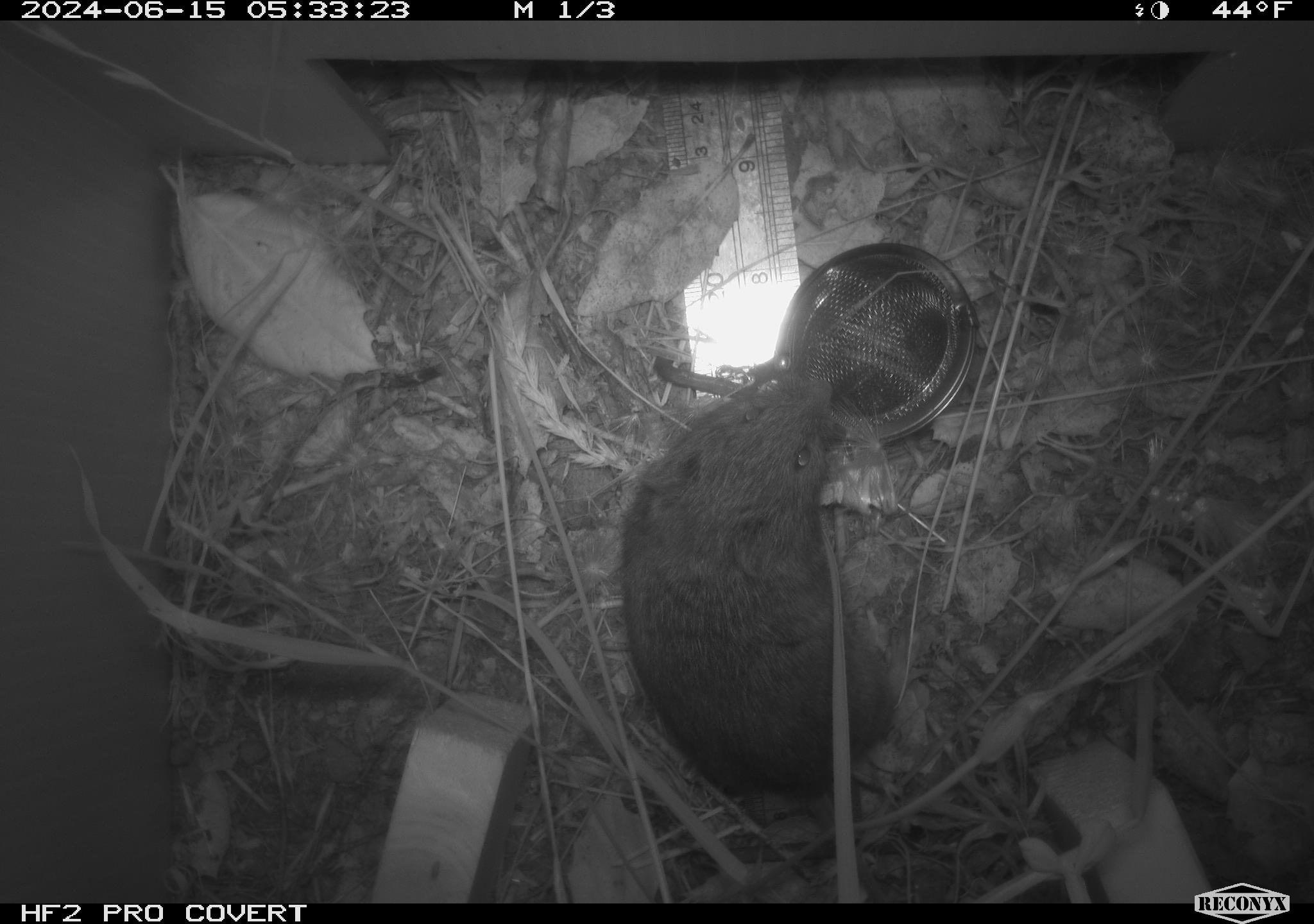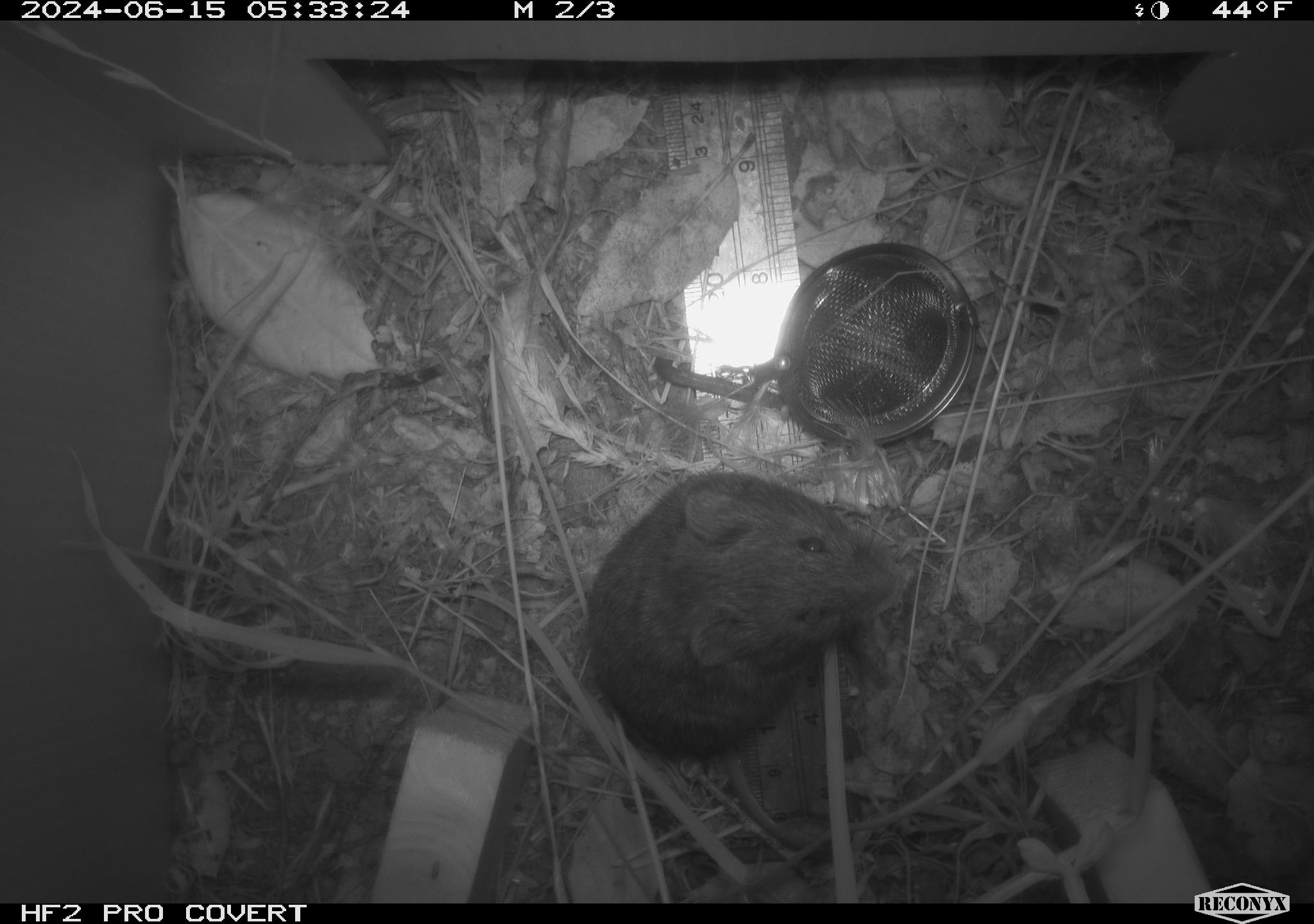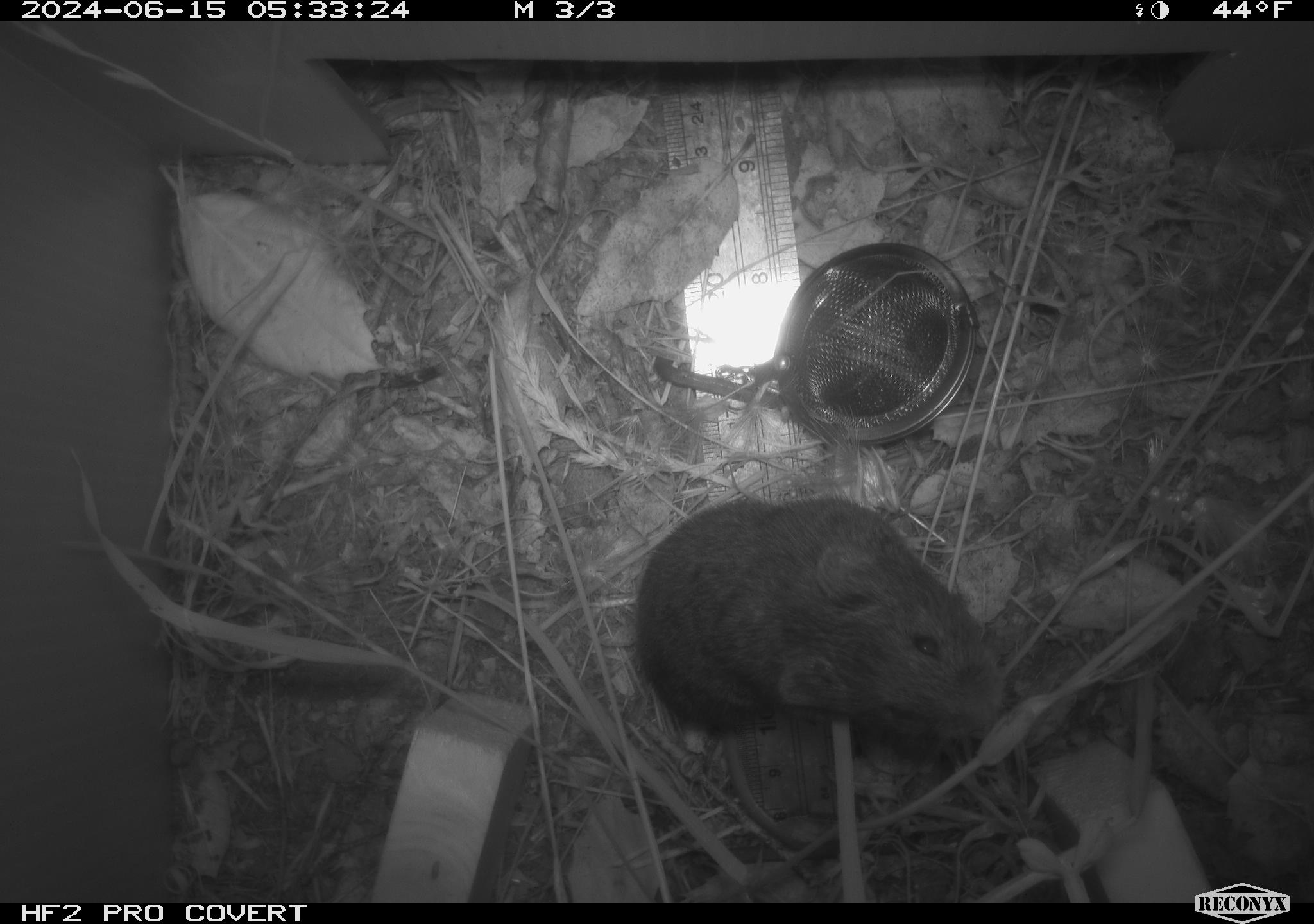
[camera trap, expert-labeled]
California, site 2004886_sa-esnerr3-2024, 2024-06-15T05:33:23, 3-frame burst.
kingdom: Animalia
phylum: Chordata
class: Mammalia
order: Rodentia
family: Cricetidae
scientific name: Cricetidae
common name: hamsters, voles, lemmings, and allies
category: cricetidae family